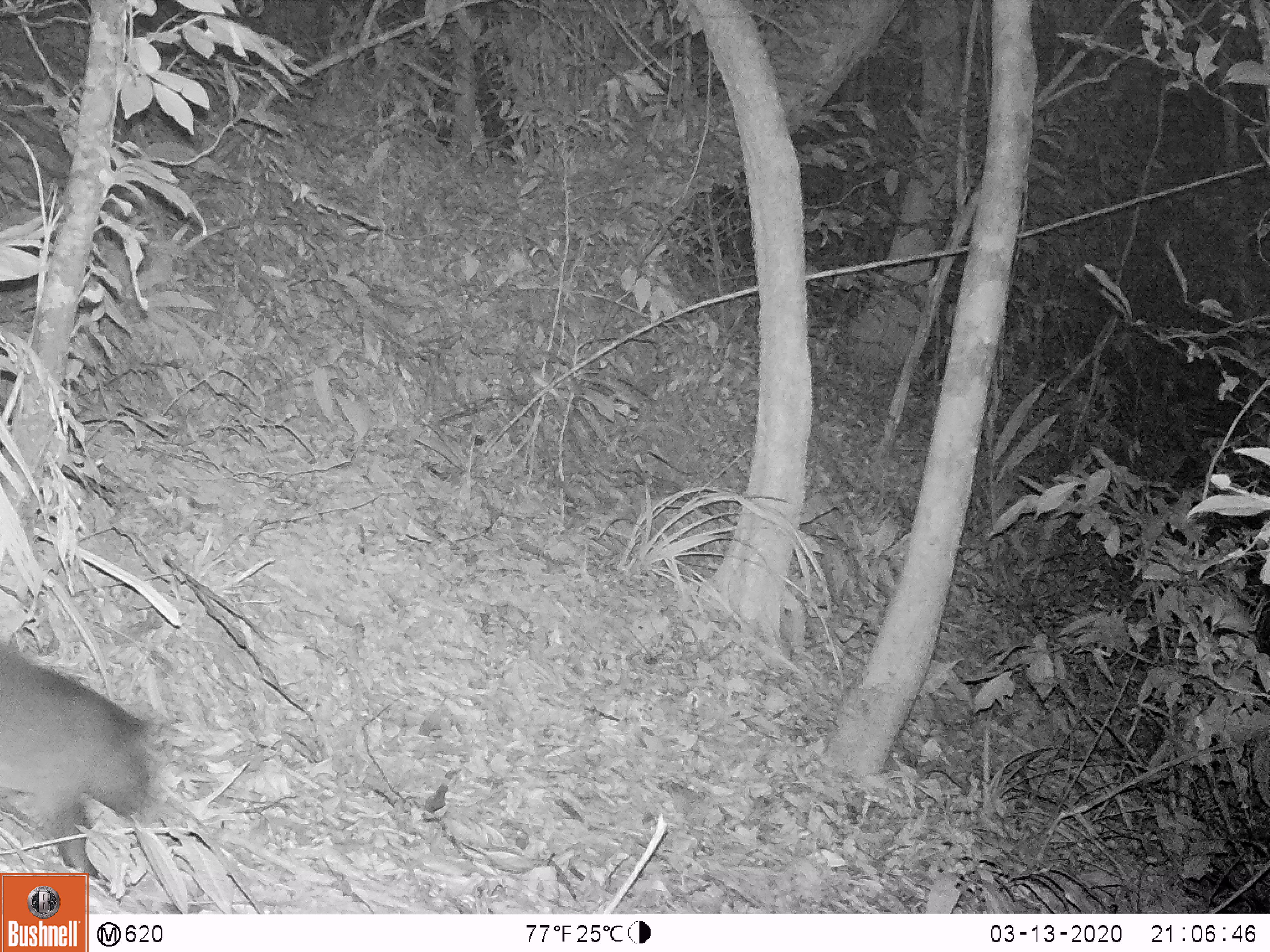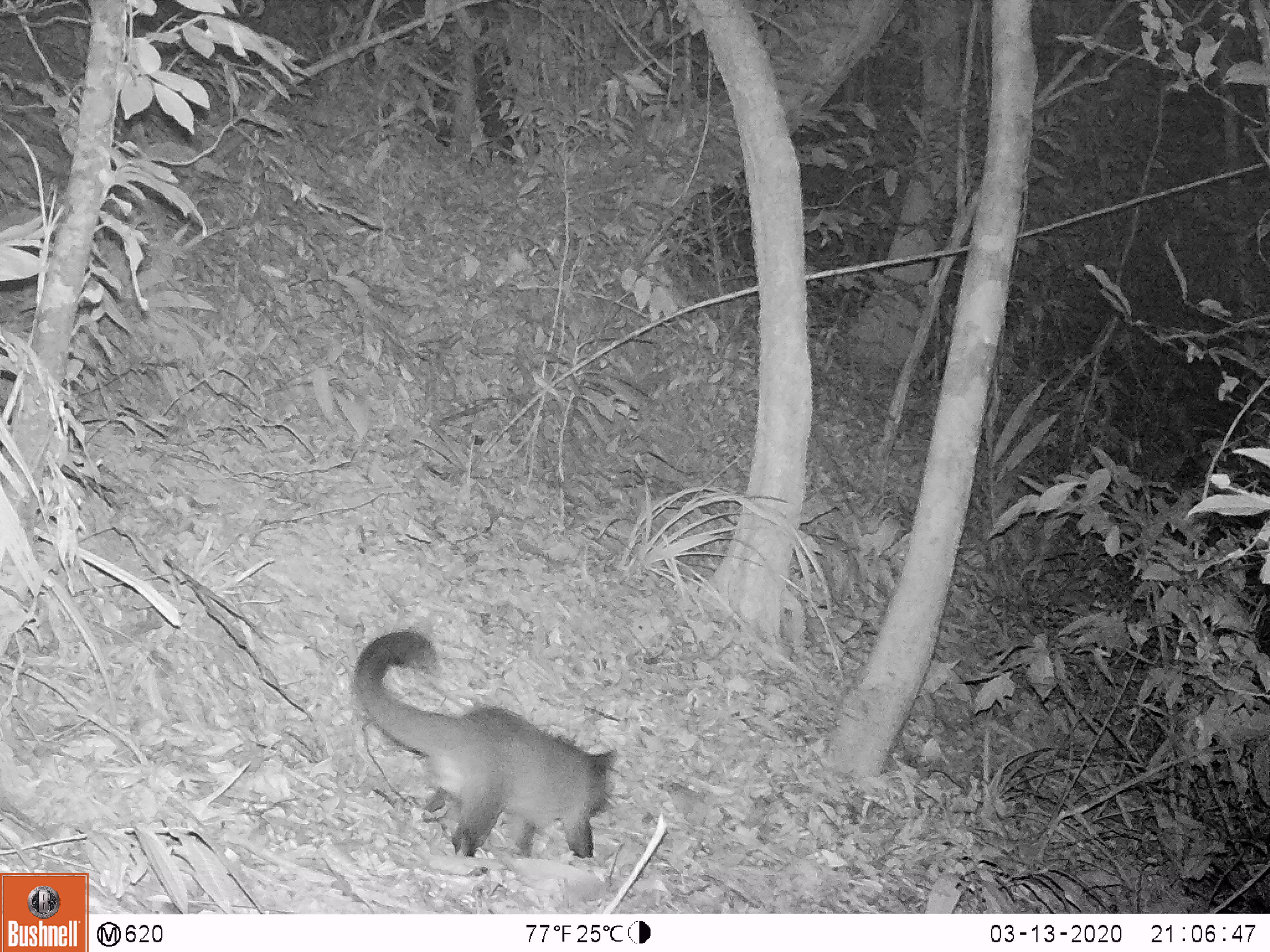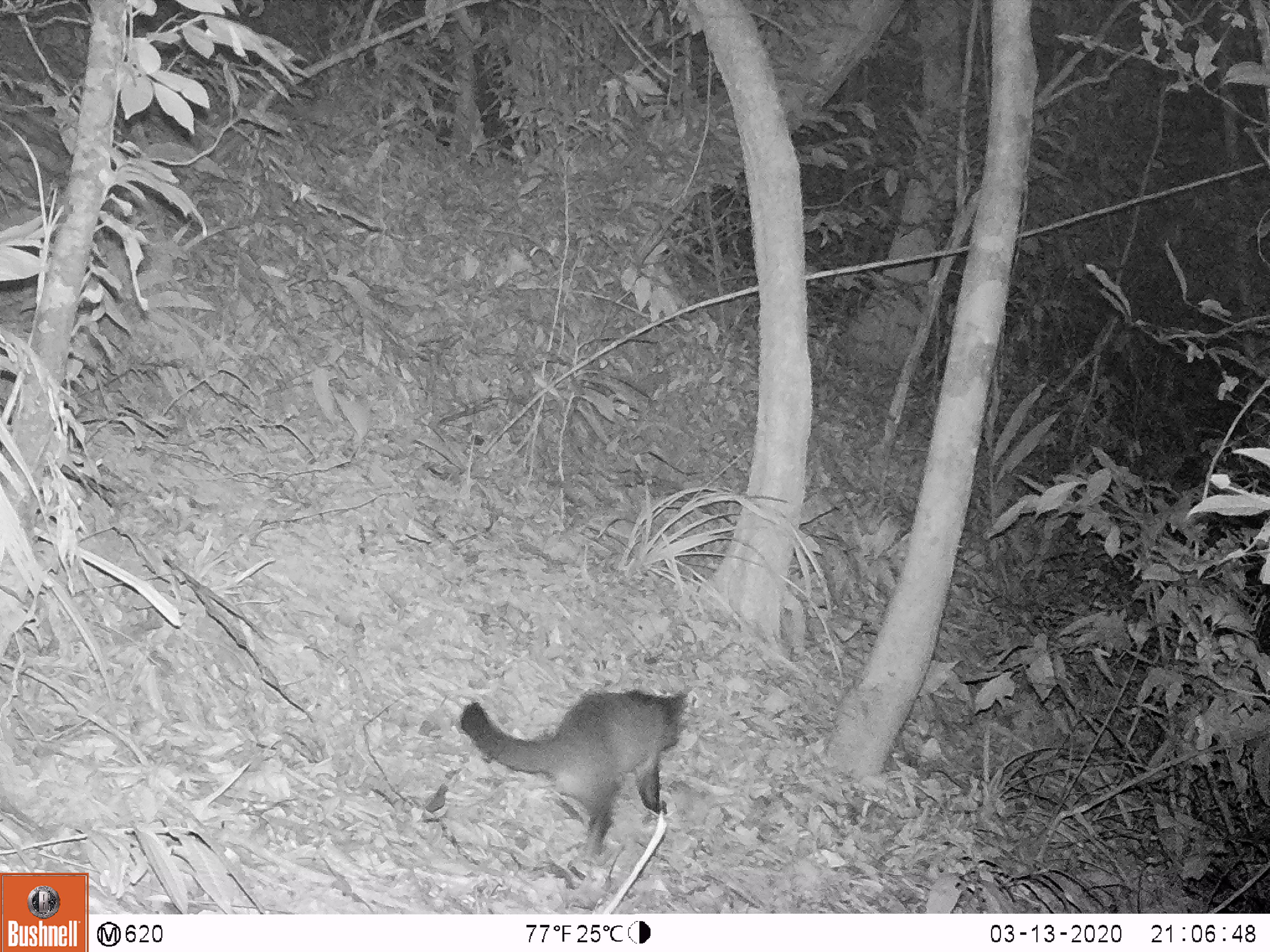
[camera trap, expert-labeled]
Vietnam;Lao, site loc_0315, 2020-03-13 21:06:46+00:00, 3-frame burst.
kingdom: Animalia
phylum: Chordata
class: Mammalia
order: Carnivora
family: Viverridae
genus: Paguma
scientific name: Paguma larvata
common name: masked palm civet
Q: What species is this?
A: Masked palm civet (Paguma larvata).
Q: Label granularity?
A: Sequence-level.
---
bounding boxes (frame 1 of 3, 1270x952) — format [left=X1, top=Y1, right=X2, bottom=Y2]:
masked palm civet: [left=0, top=642, right=153, bottom=899]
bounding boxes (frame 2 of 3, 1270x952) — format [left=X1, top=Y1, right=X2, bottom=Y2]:
masked palm civet: [left=351, top=629, right=614, bottom=859]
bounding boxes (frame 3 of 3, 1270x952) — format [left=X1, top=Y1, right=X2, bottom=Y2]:
masked palm civet: [left=459, top=688, right=686, bottom=855]